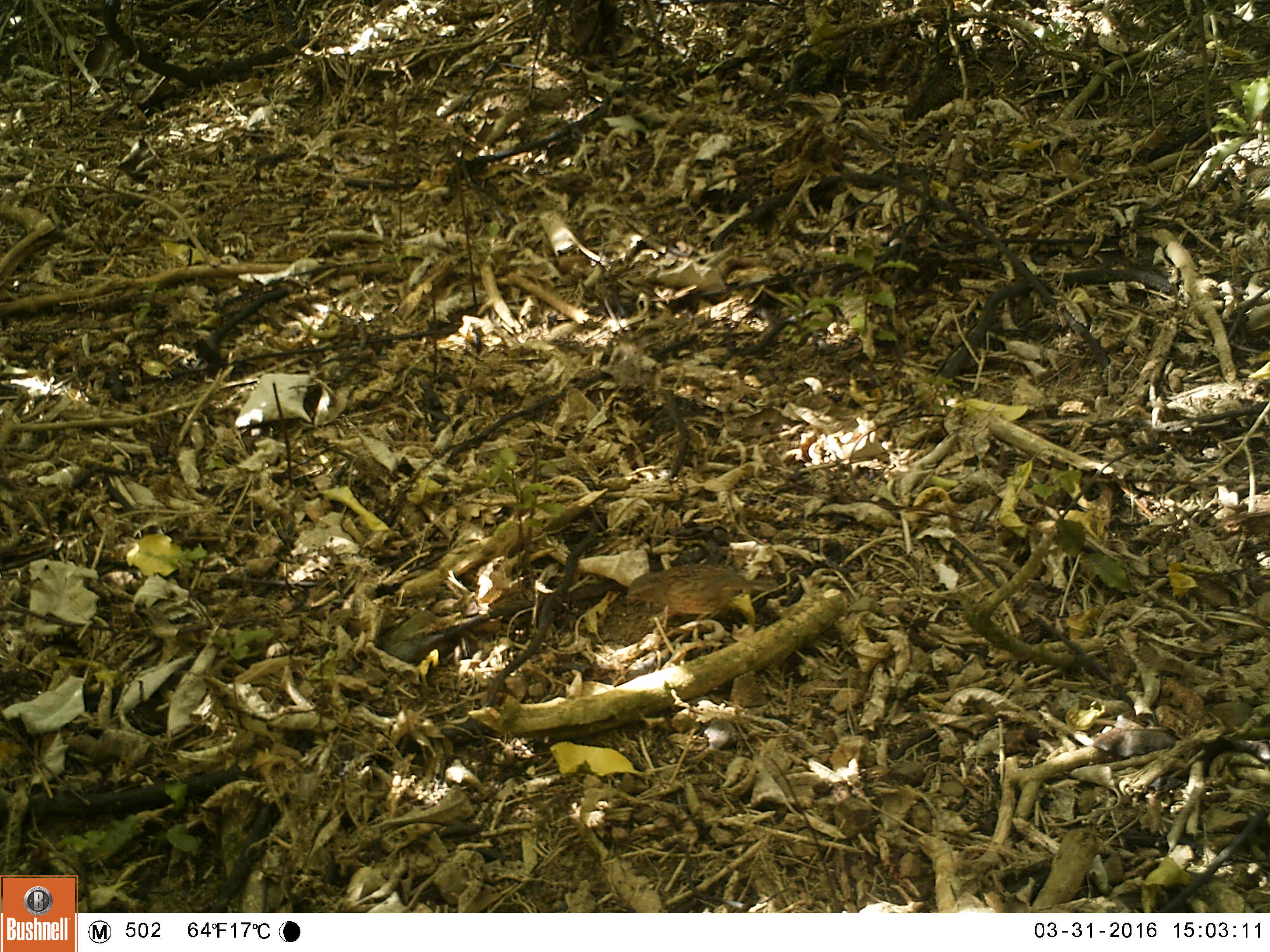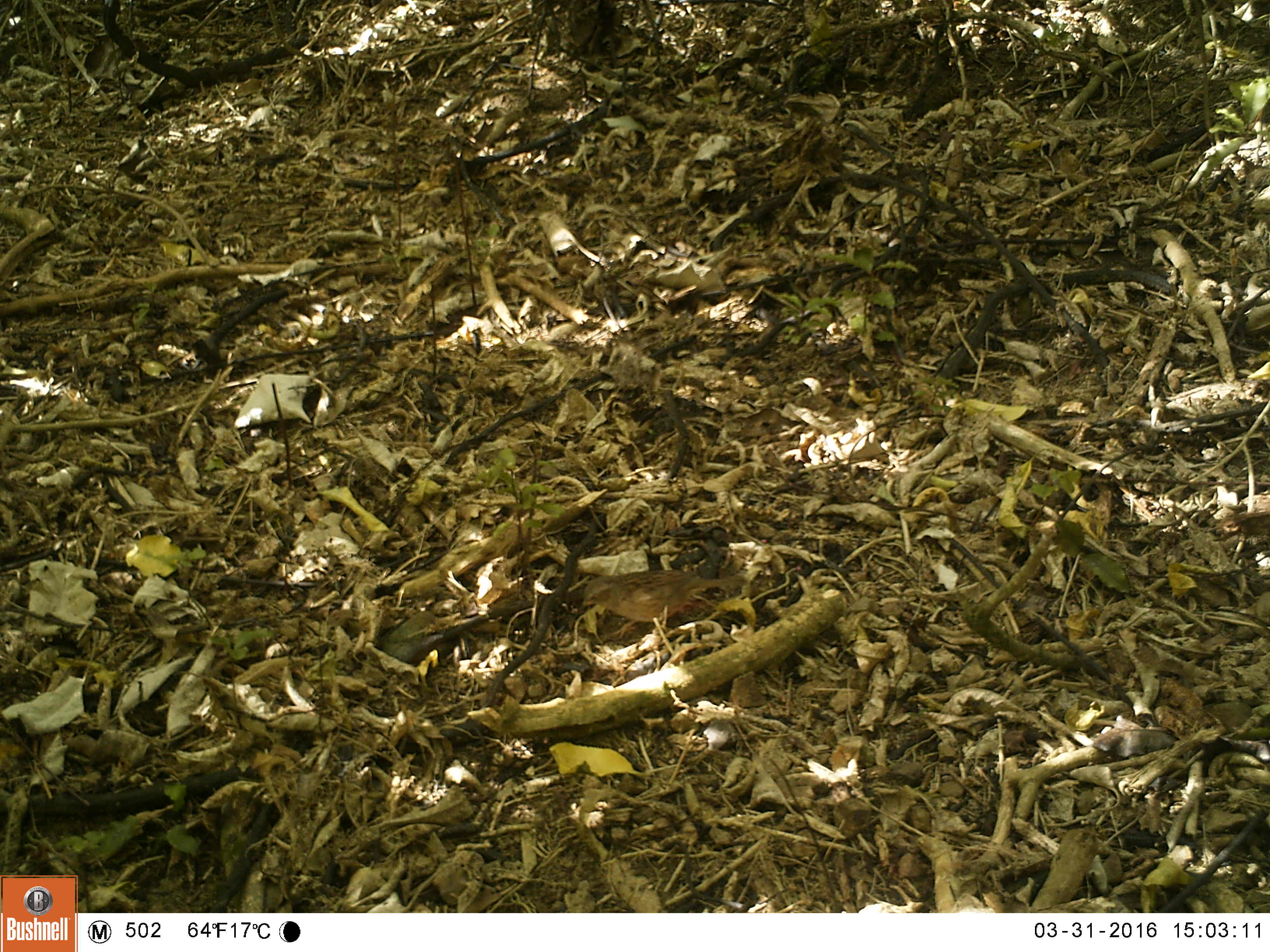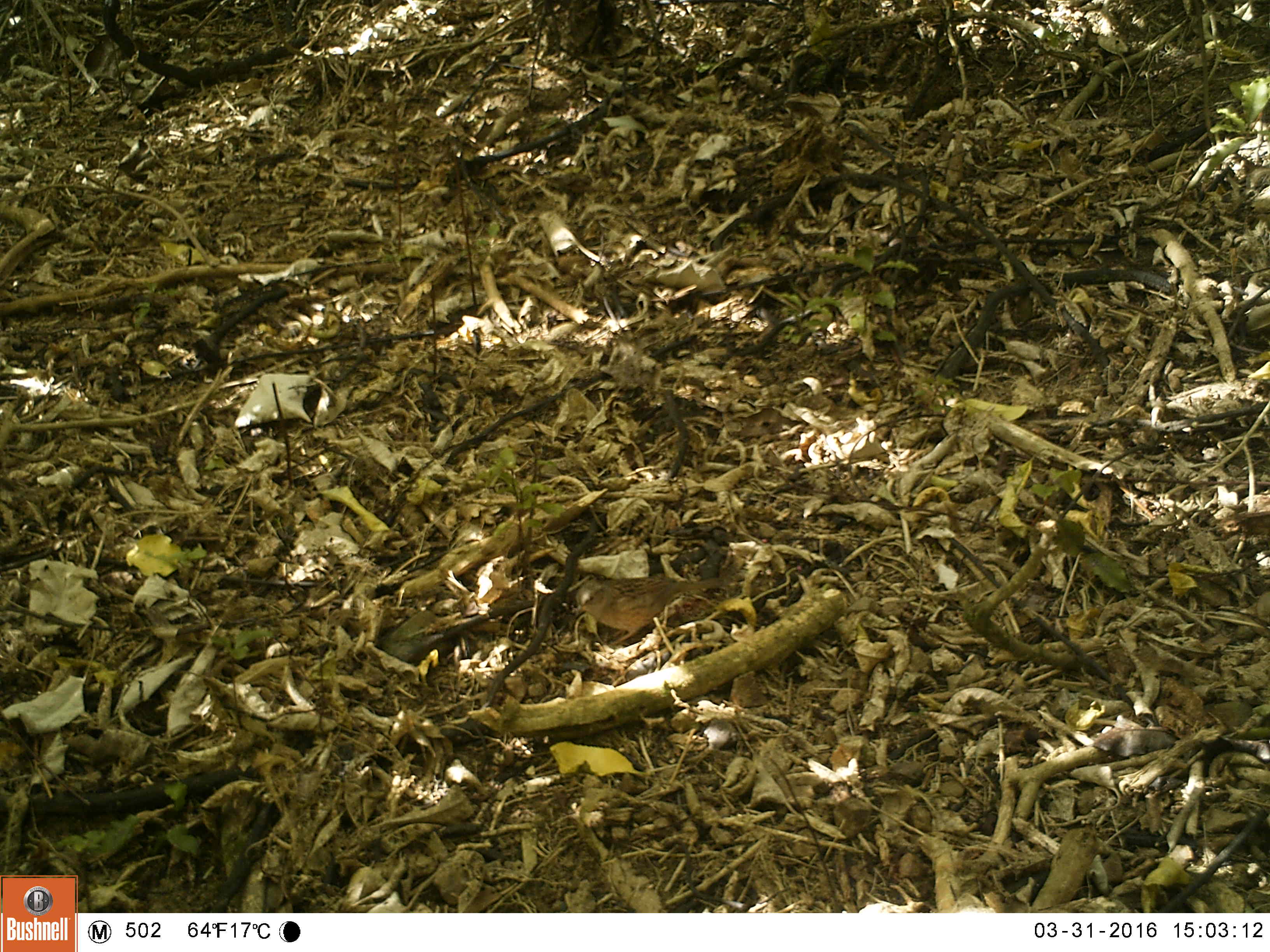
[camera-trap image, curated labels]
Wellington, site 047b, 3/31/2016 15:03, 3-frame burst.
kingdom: Animalia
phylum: Chordata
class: Aves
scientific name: Aves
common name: bird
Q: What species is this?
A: Bird (Aves).